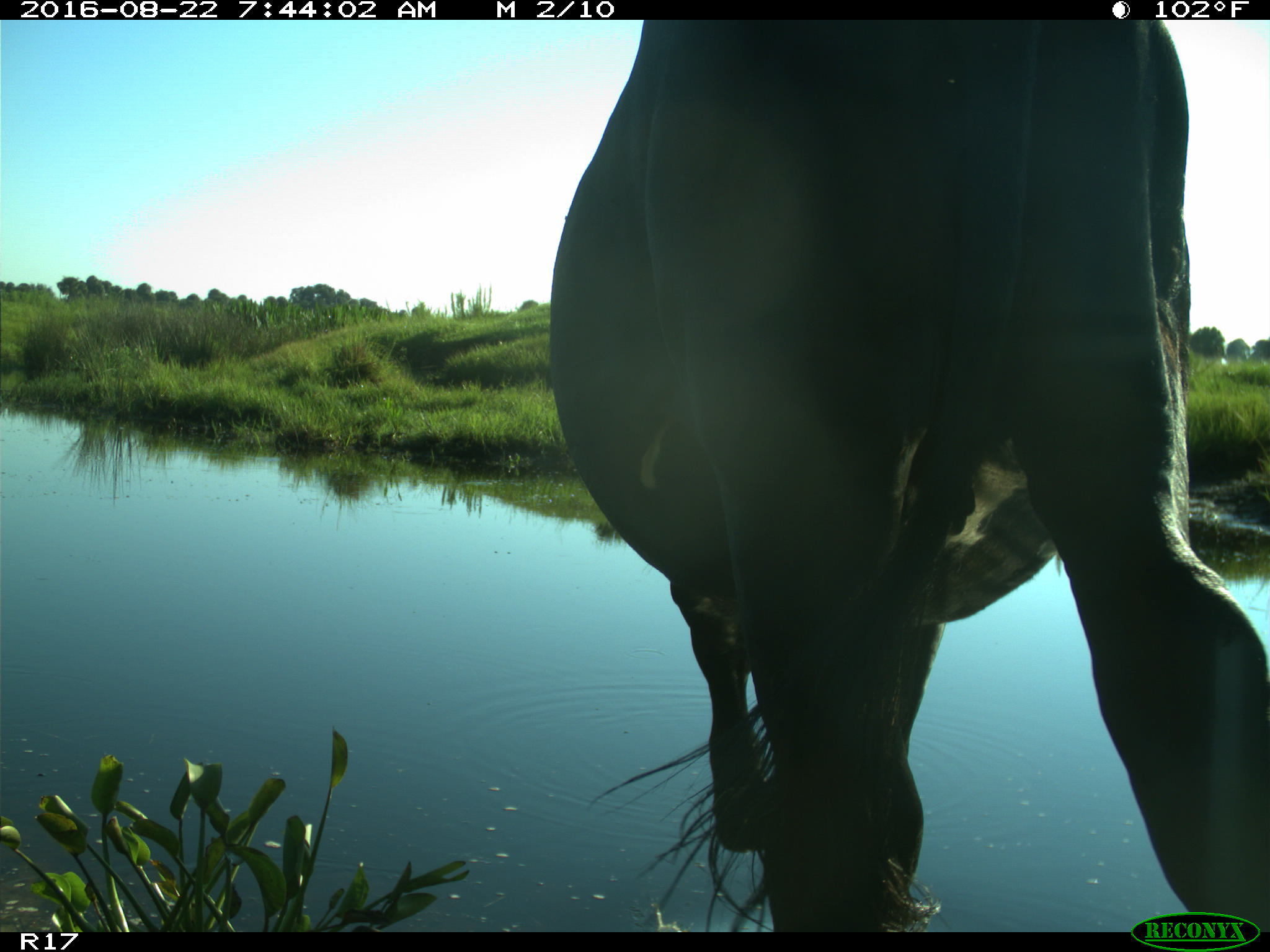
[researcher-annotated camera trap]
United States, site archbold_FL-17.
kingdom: Animalia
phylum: Chordata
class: Mammalia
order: Artiodactyla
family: Bovidae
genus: Bos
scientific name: Bos taurus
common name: domestic cow